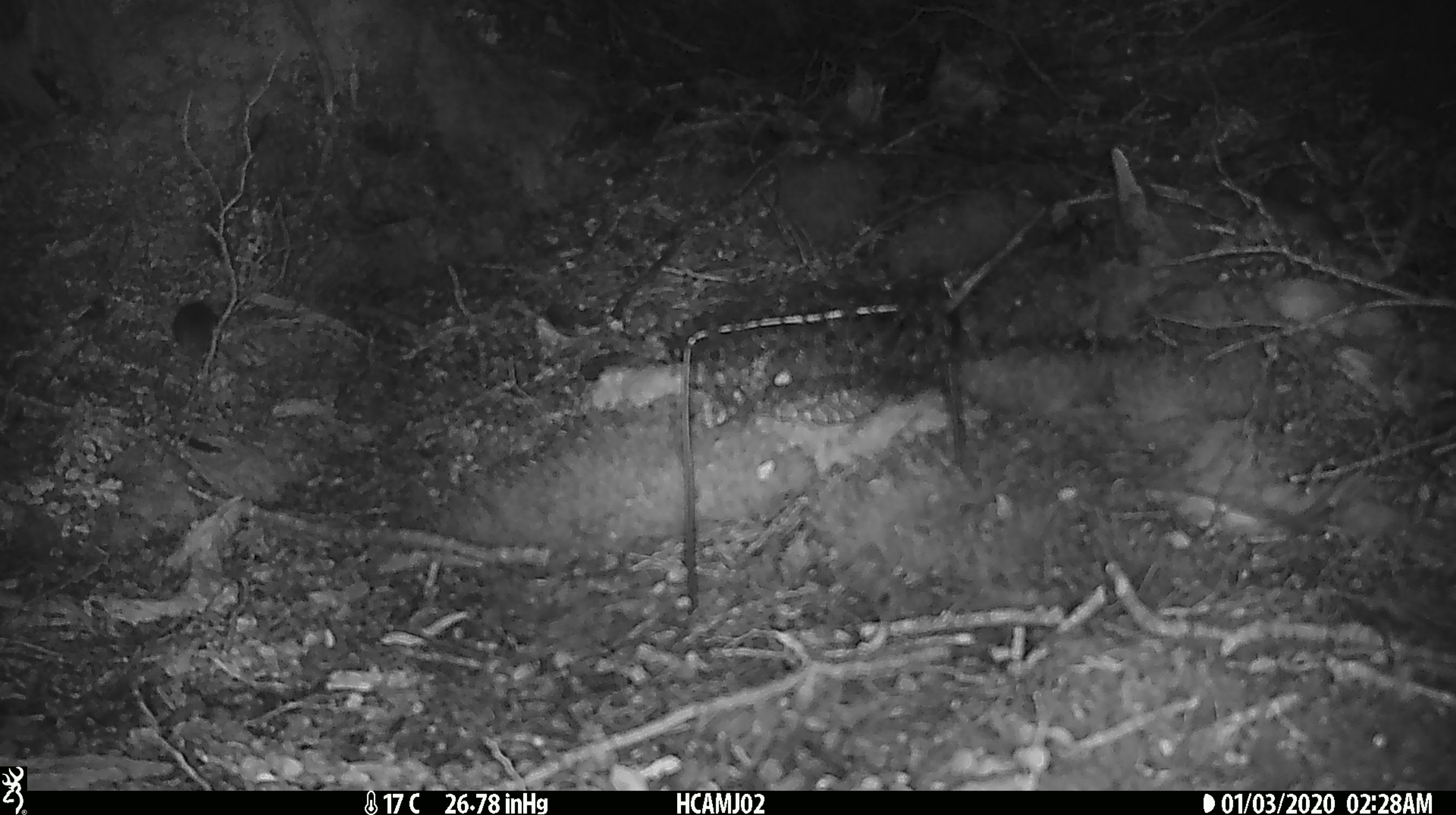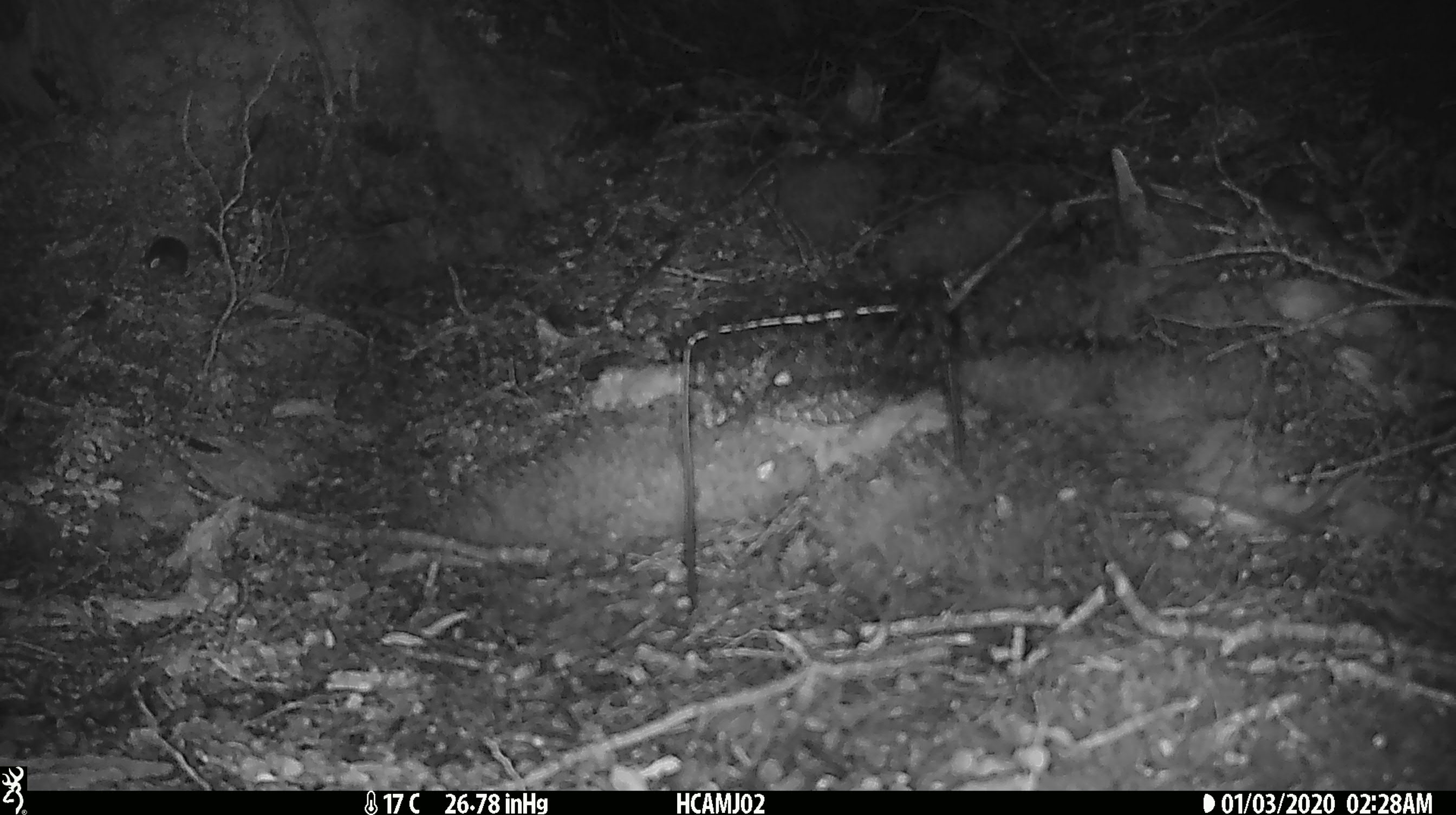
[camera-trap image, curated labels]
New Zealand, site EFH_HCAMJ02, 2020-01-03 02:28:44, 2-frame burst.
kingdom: Animalia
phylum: Chordata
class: Mammalia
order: Rodentia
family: Muridae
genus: Mus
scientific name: Mus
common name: mouse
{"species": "mouse (Mus)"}